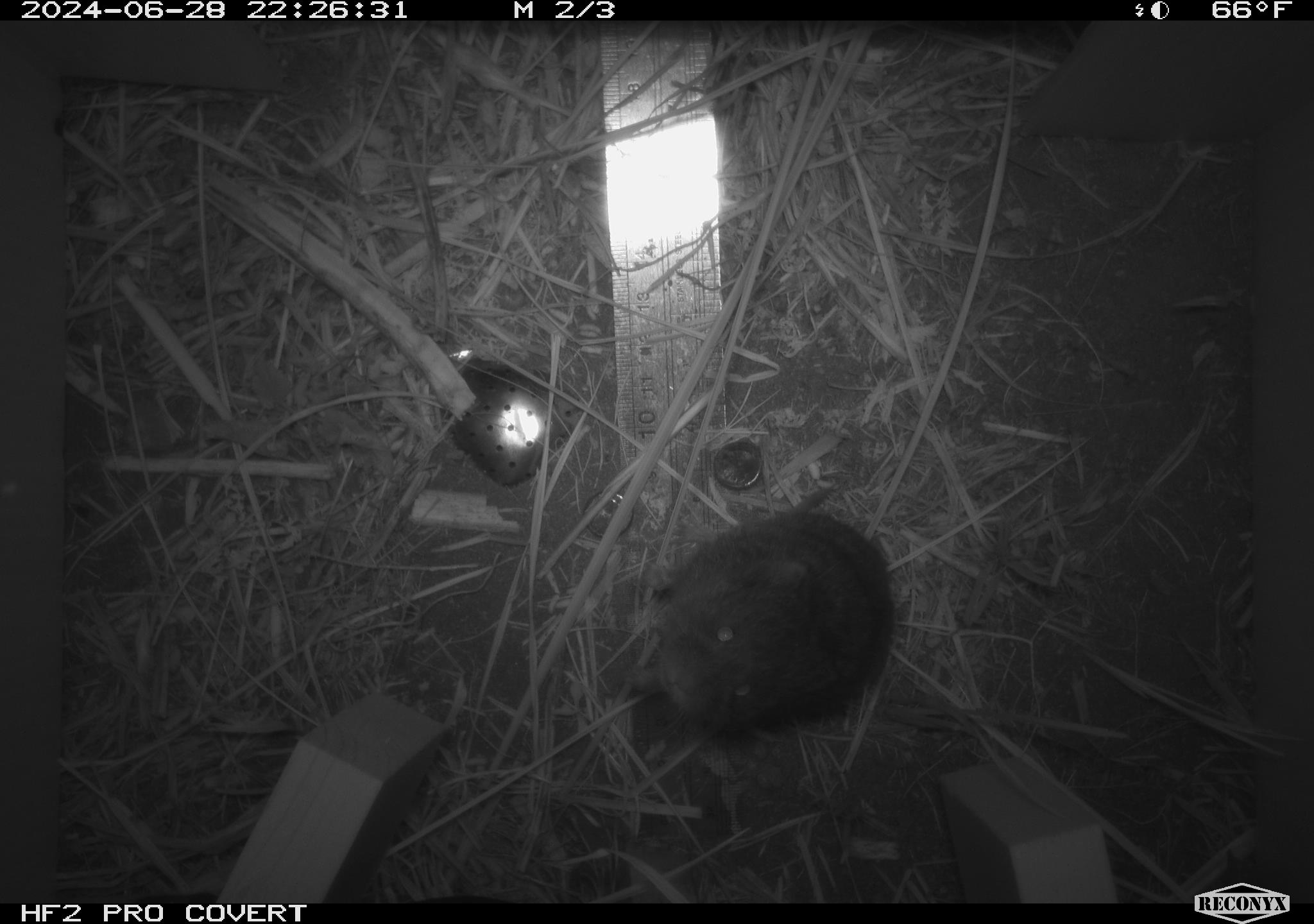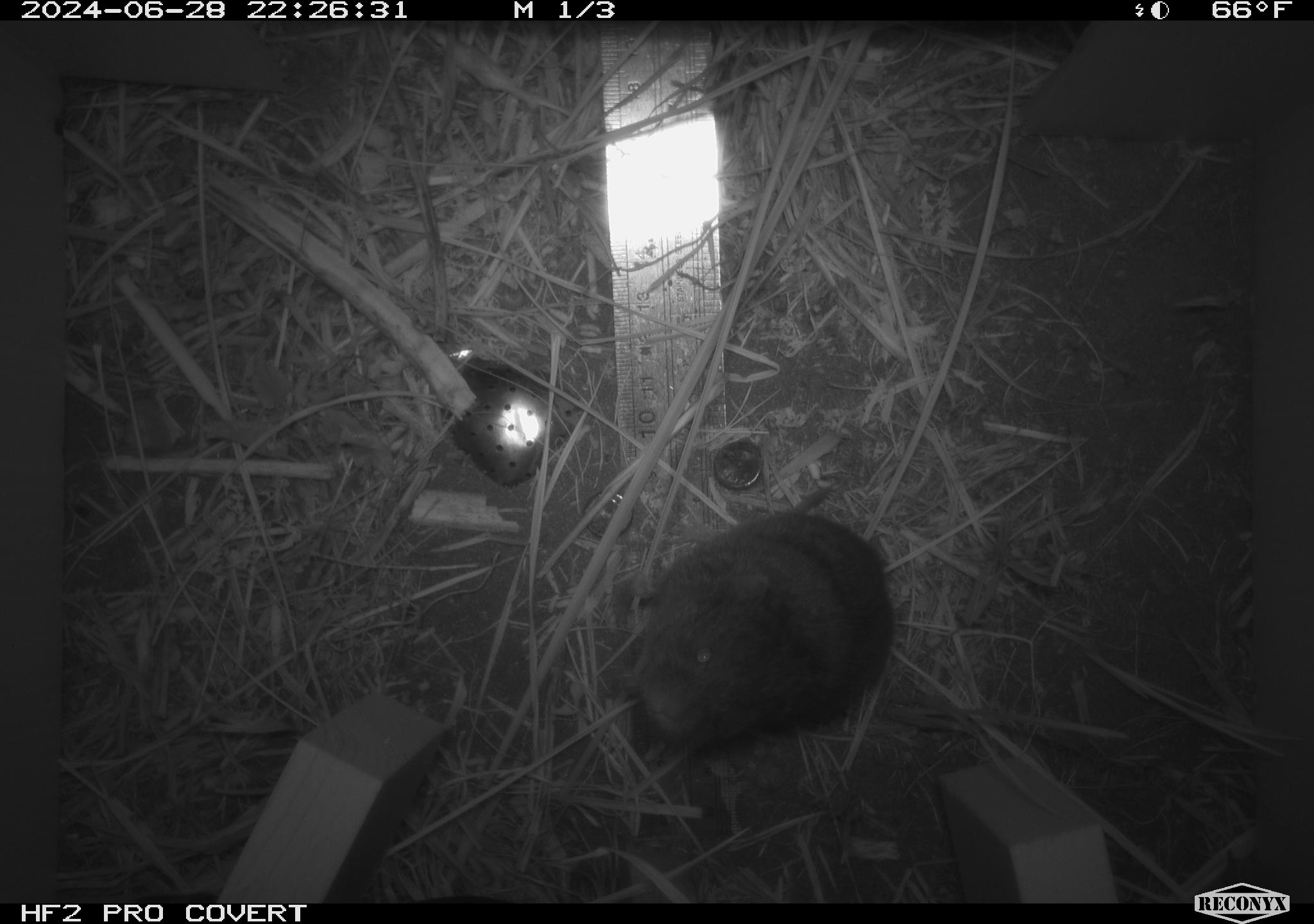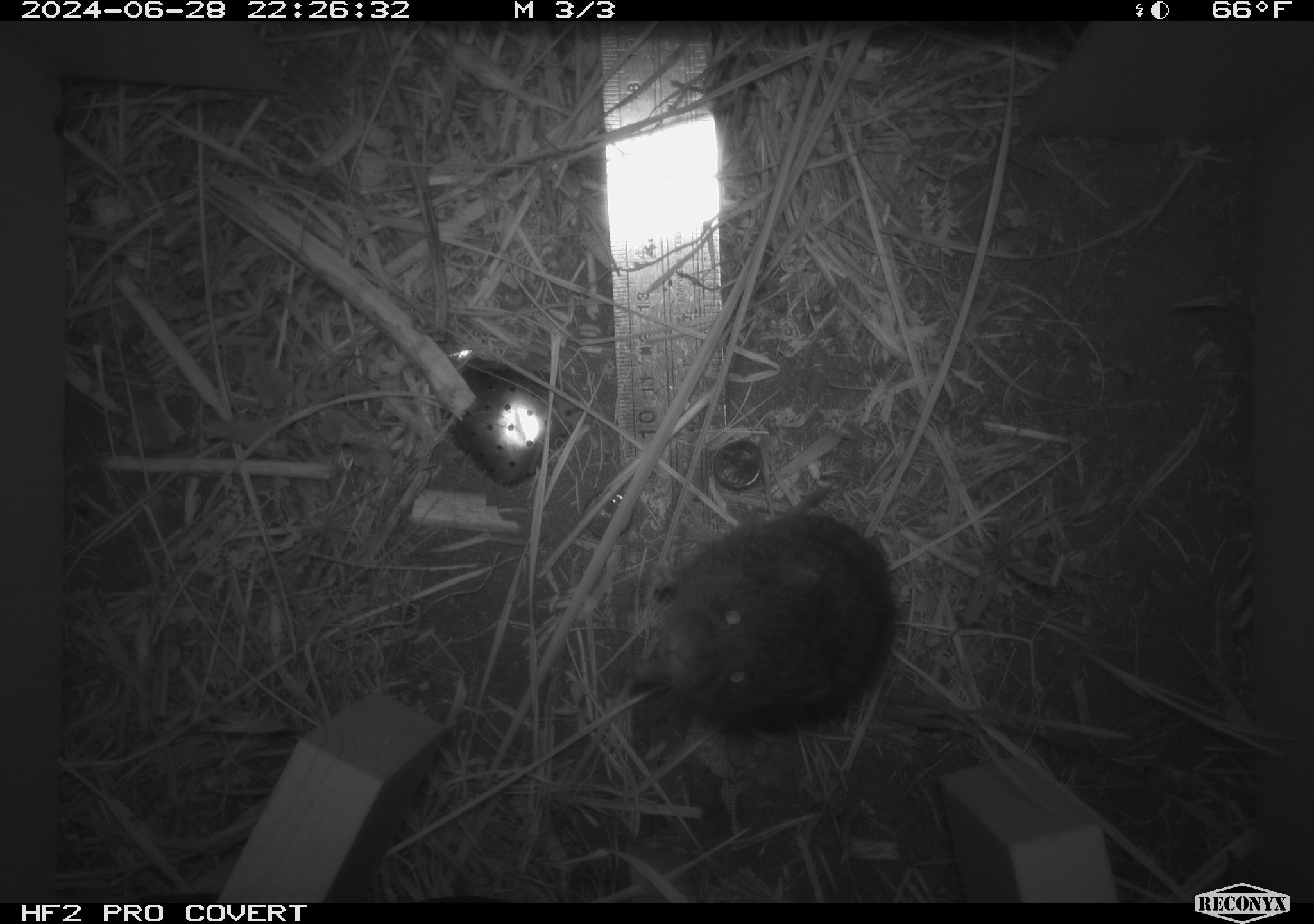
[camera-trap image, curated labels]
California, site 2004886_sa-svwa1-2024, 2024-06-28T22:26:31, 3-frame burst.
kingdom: Animalia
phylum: Chordata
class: Mammalia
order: Rodentia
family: Cricetidae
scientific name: Arvicolinae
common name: voles, lemmings, and muskrats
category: arvicolinae subfamily